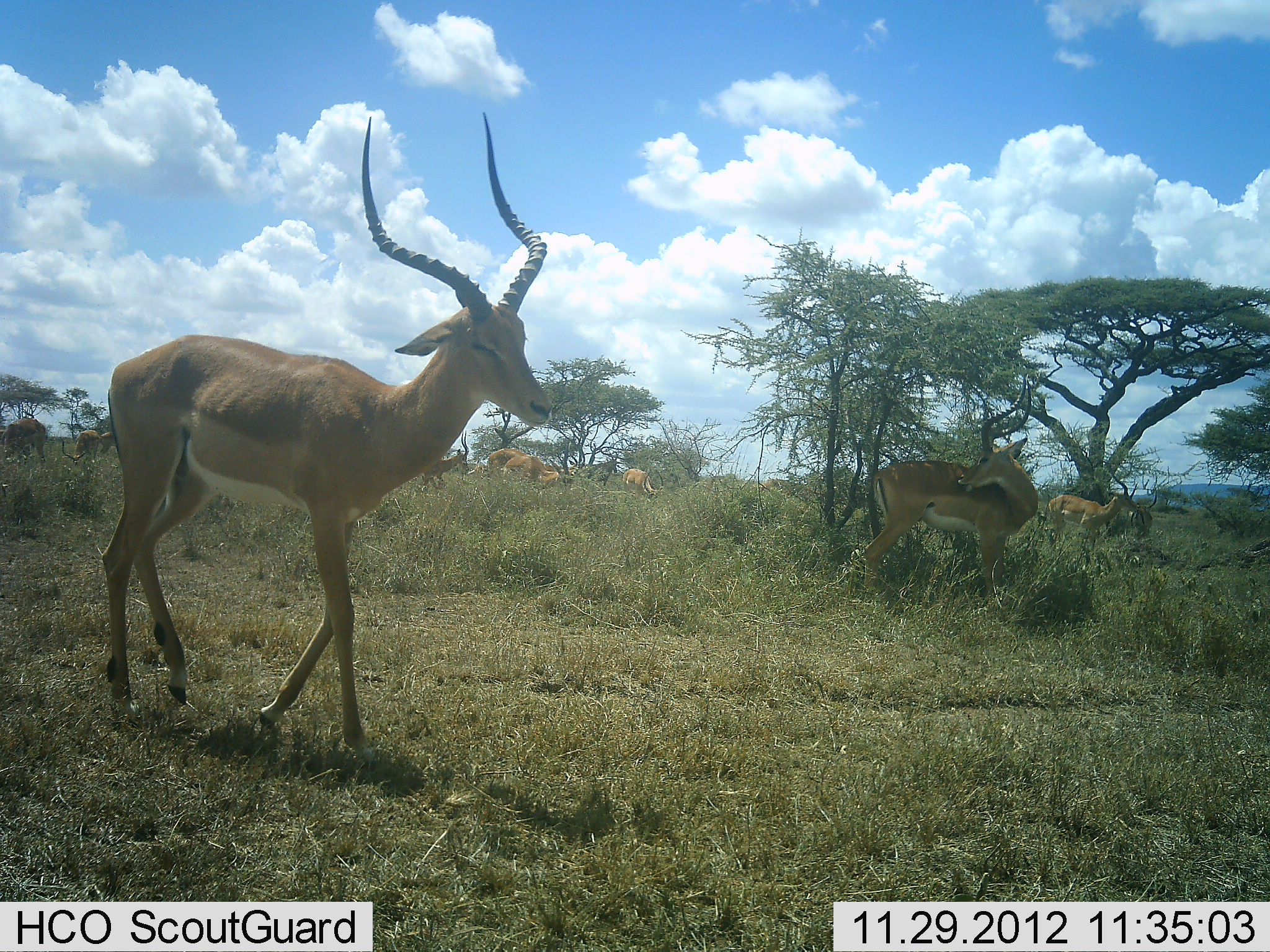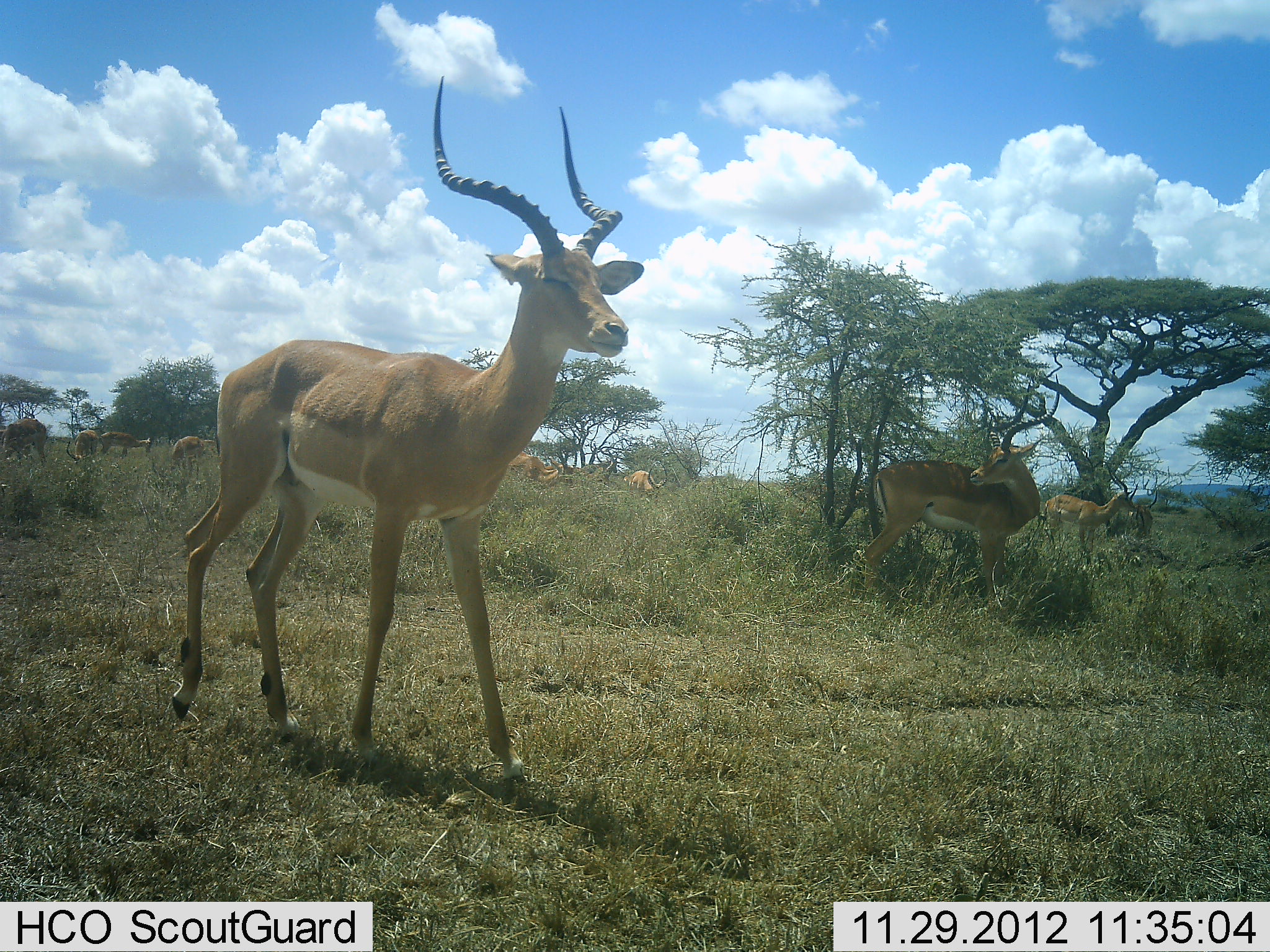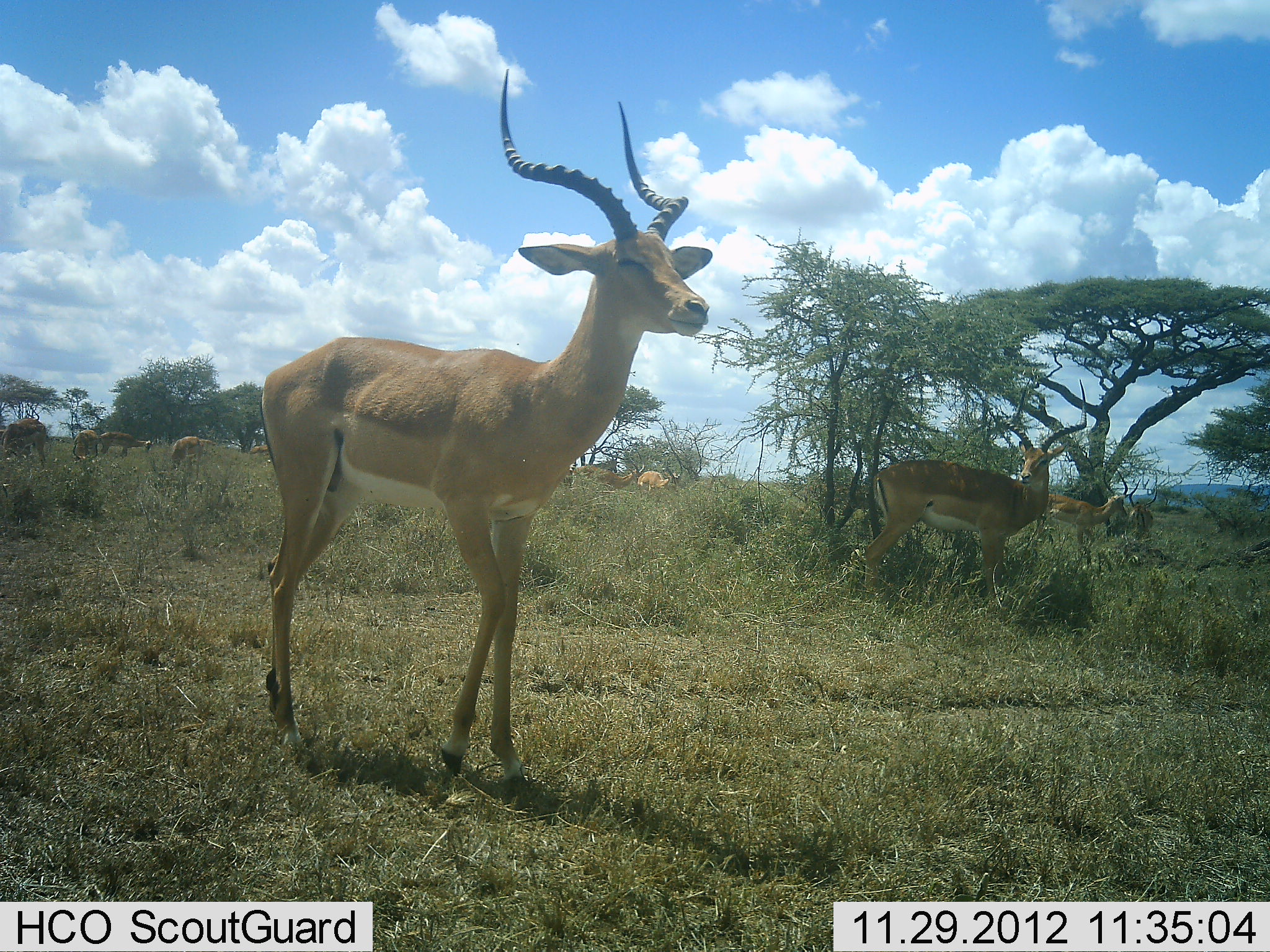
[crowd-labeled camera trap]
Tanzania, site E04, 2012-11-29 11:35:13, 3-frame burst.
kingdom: Animalia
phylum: Chordata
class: Mammalia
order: Artiodactyla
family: Bovidae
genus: Aepyceros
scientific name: Aepyceros melampus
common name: impala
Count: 11-50.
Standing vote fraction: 83%.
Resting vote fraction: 6%.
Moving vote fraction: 67%.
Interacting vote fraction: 6%.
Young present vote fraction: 0%.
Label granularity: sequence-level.